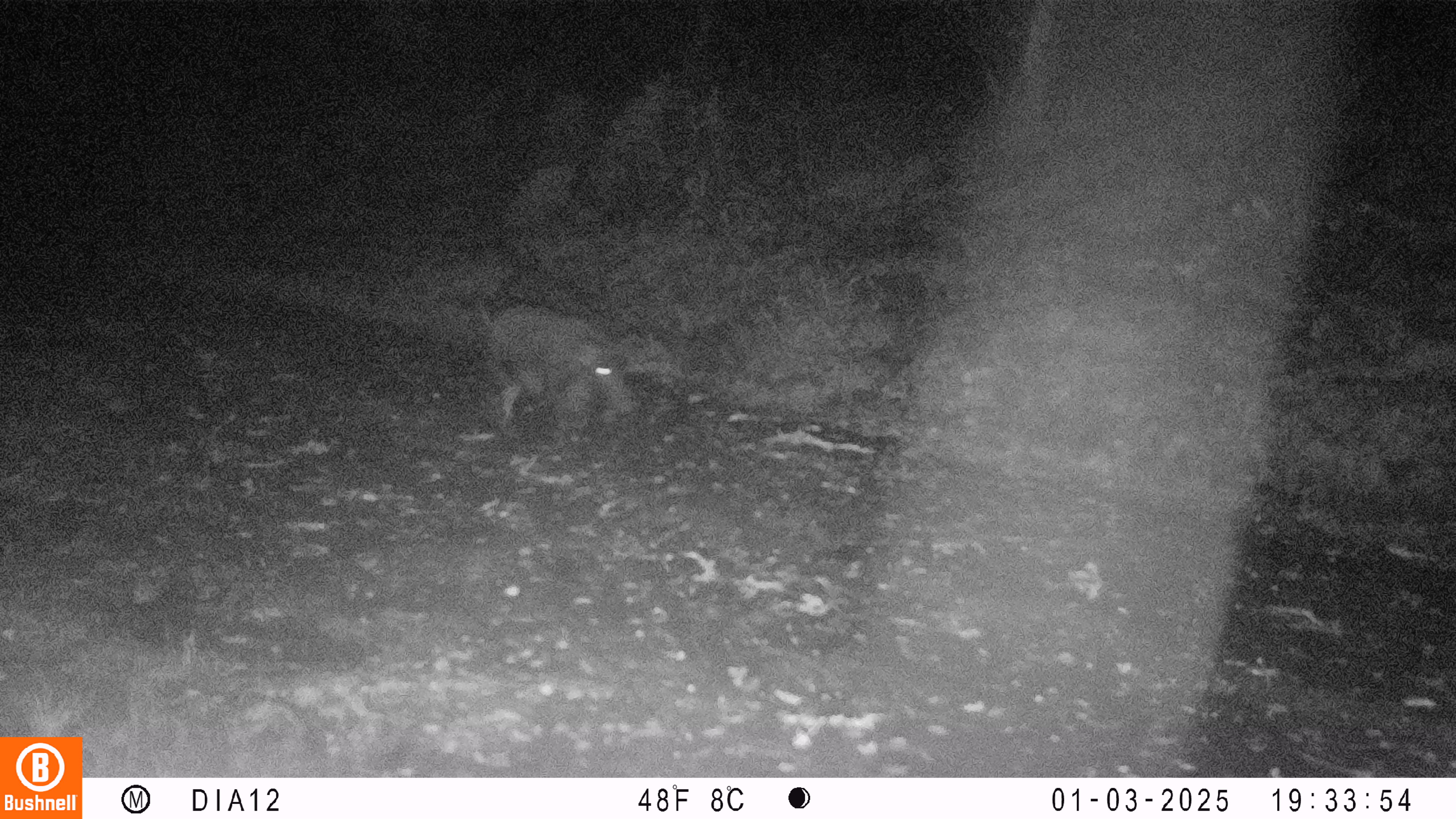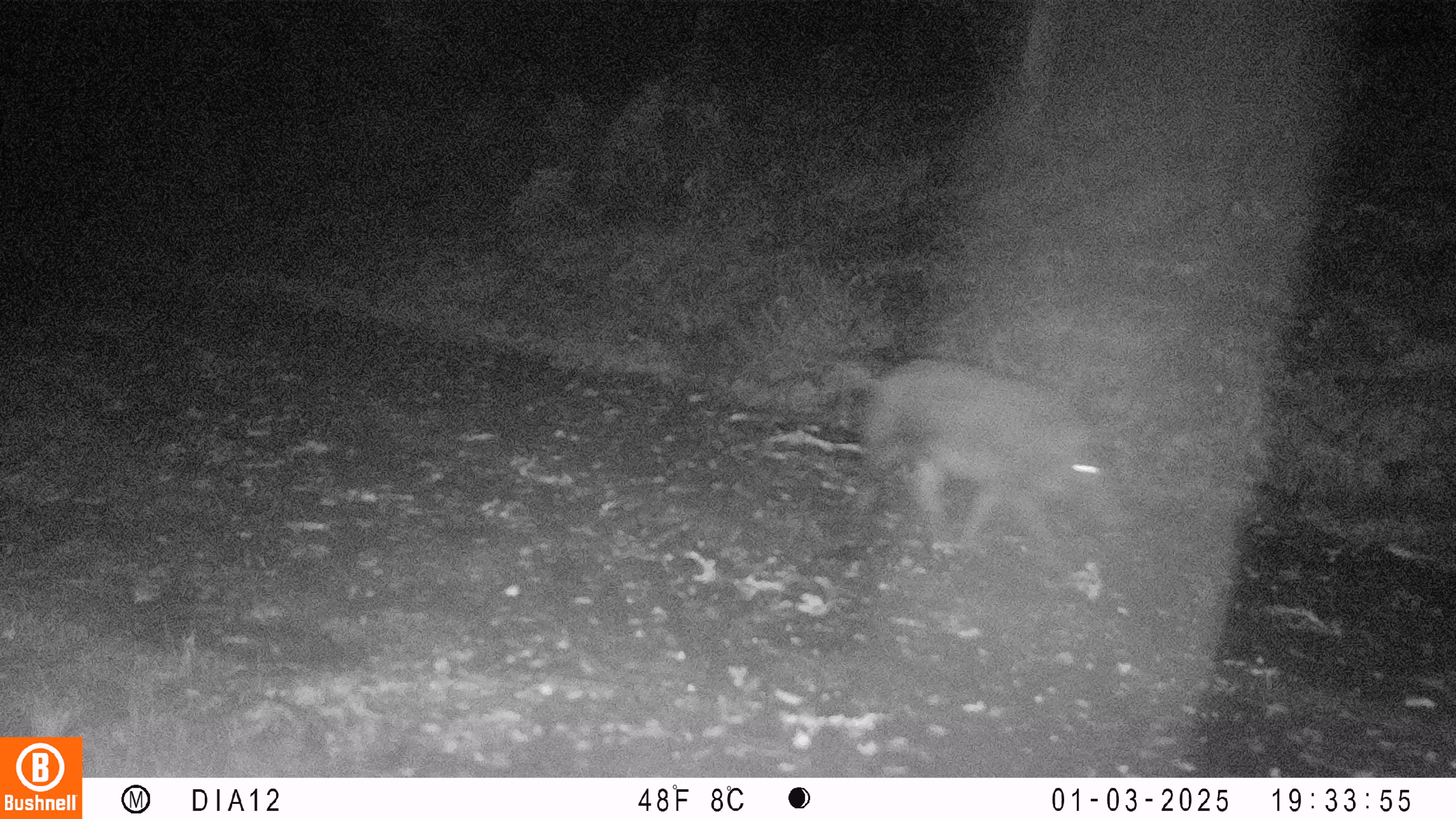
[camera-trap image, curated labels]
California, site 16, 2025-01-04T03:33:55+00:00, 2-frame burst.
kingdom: Animalia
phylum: Chordata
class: Mammalia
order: Artiodactyla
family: Suidae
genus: Sus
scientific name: Sus scrofa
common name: wild boar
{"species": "wild boar (Sus scrofa)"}